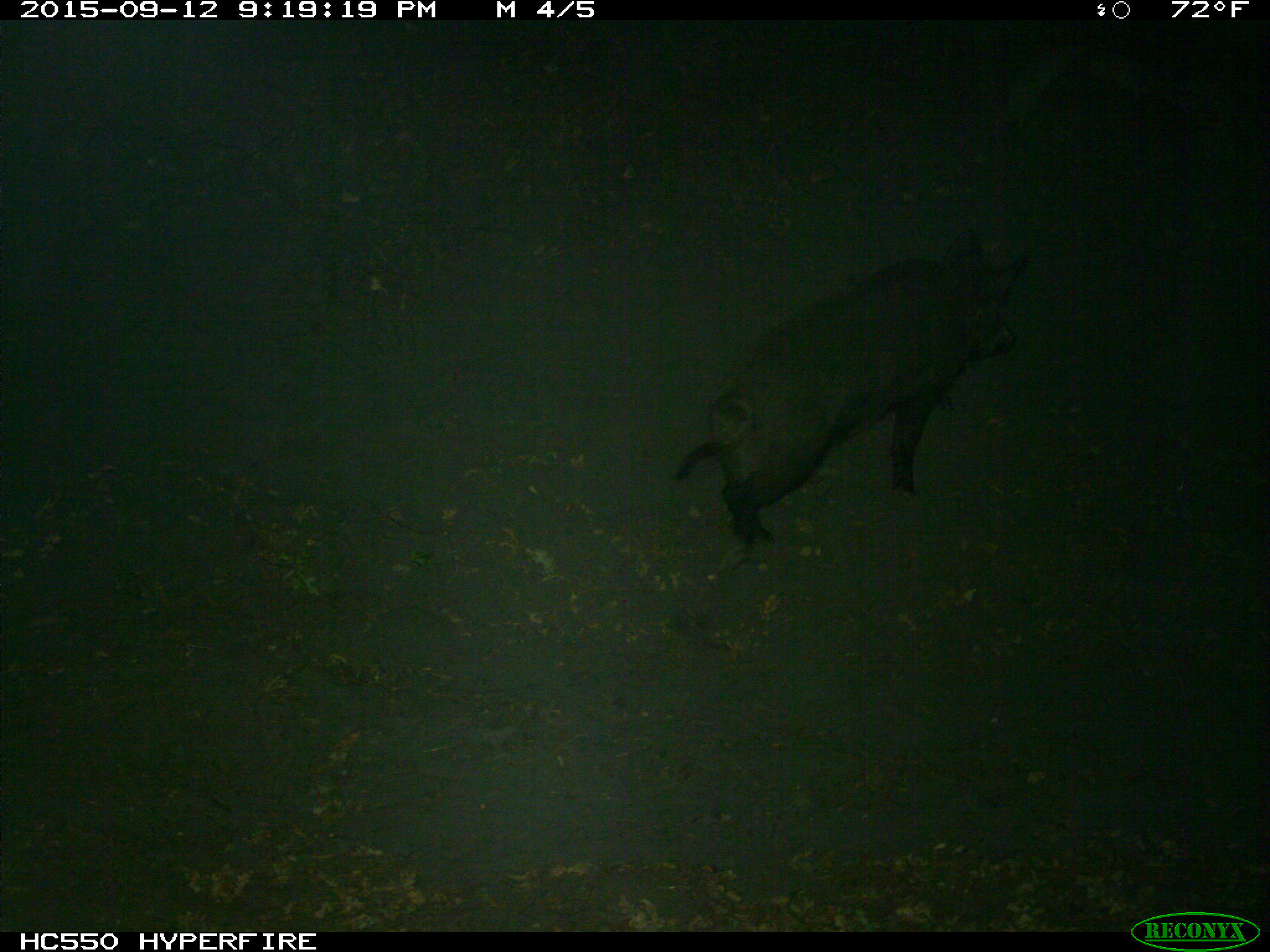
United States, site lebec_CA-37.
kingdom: Animalia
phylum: Chordata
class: Mammalia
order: Artiodactyla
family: Suidae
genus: Sus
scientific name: Sus scrofa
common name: wild boar